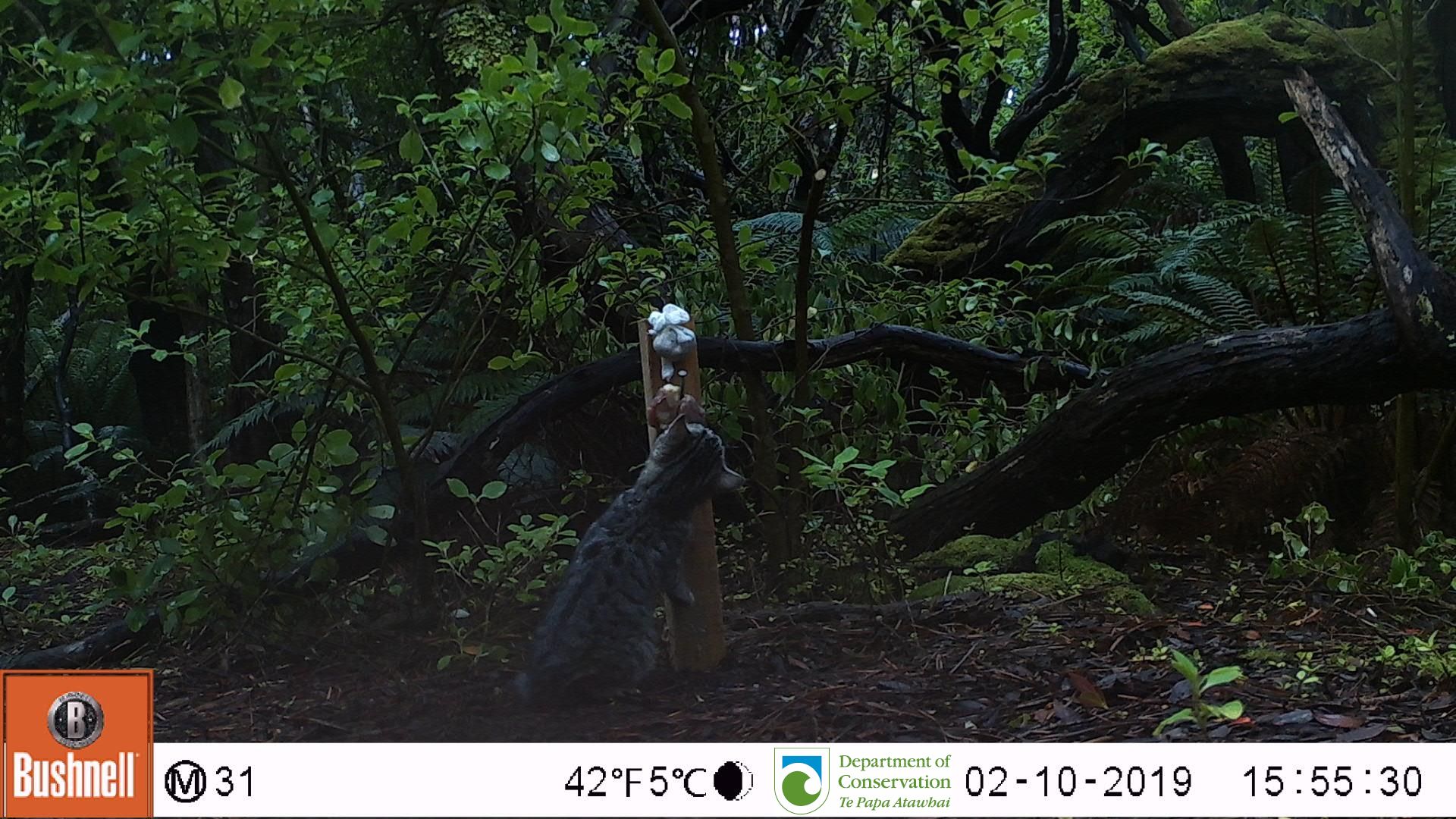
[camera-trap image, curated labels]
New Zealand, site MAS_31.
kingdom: Animalia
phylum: Chordata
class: Mammalia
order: Carnivora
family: Felidae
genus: Felis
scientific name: Felis catus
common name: domestic cat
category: cat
Cat (domestic cat) (Felis catus).